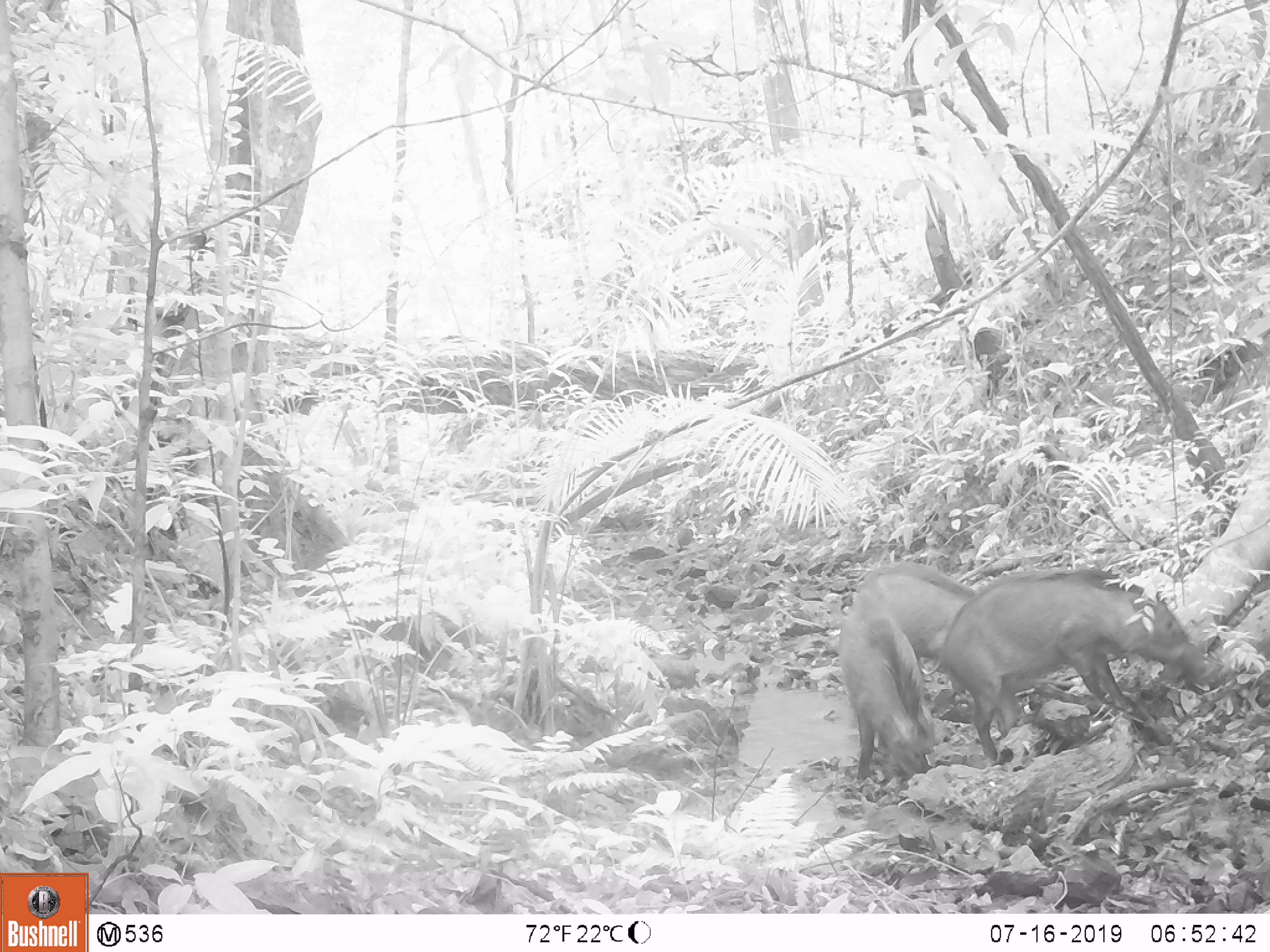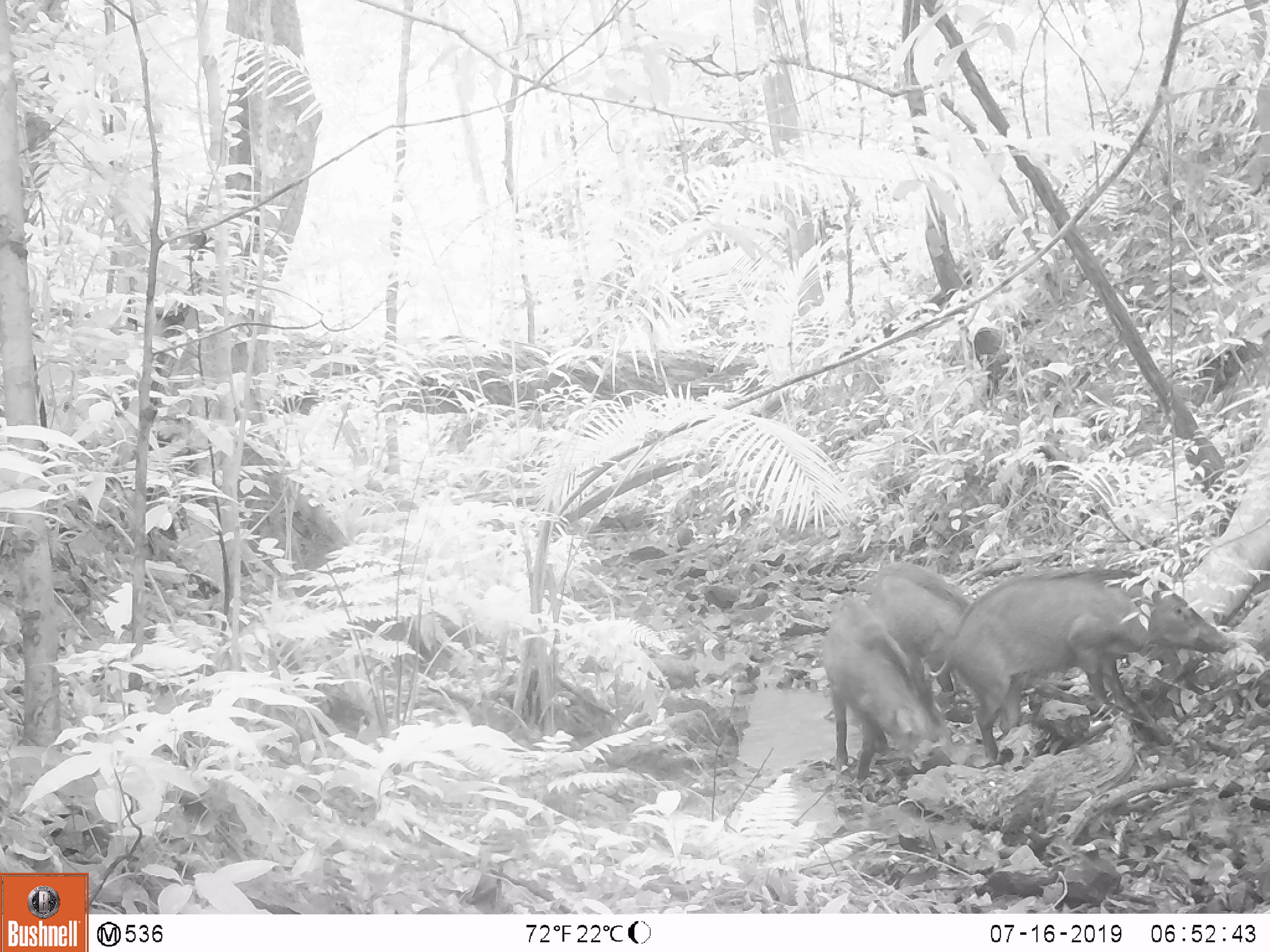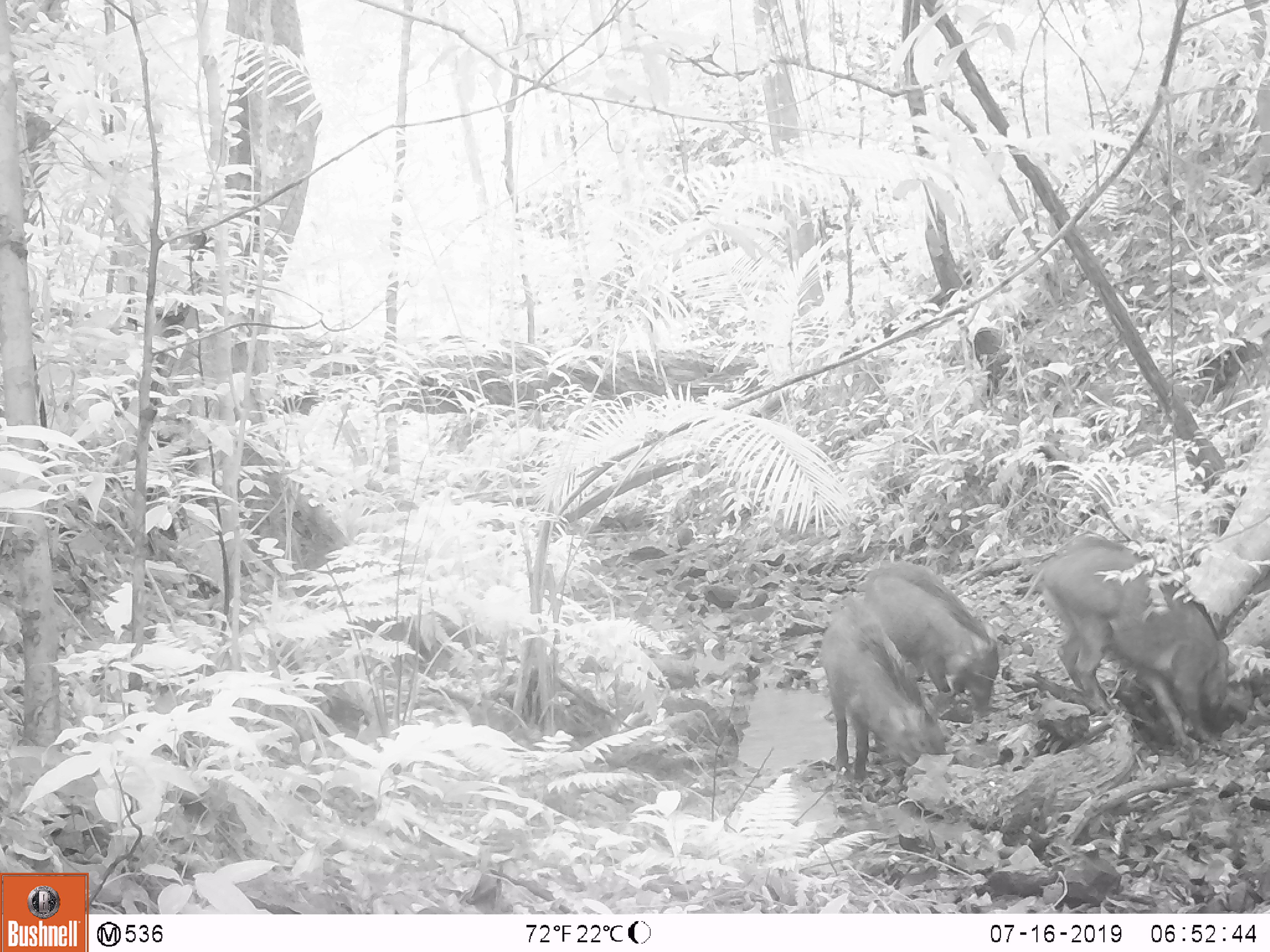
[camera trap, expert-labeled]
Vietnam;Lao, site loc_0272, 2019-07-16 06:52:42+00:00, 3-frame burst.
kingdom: Animalia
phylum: Chordata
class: Mammalia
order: Artiodactyla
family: Suidae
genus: Sus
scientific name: Sus scrofa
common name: eurasian wild pig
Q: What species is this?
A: Eurasian wild pig (Sus scrofa).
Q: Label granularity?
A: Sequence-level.